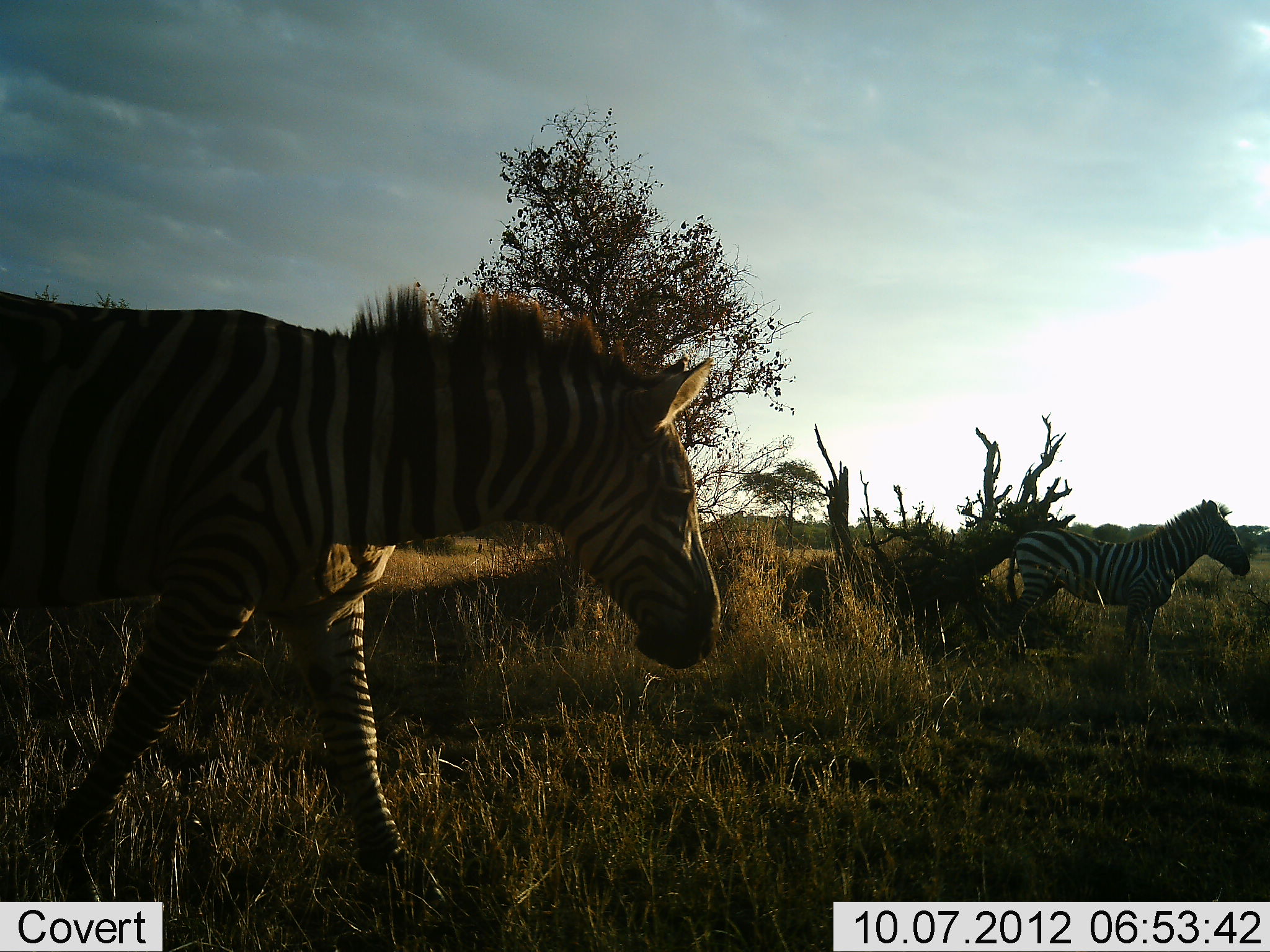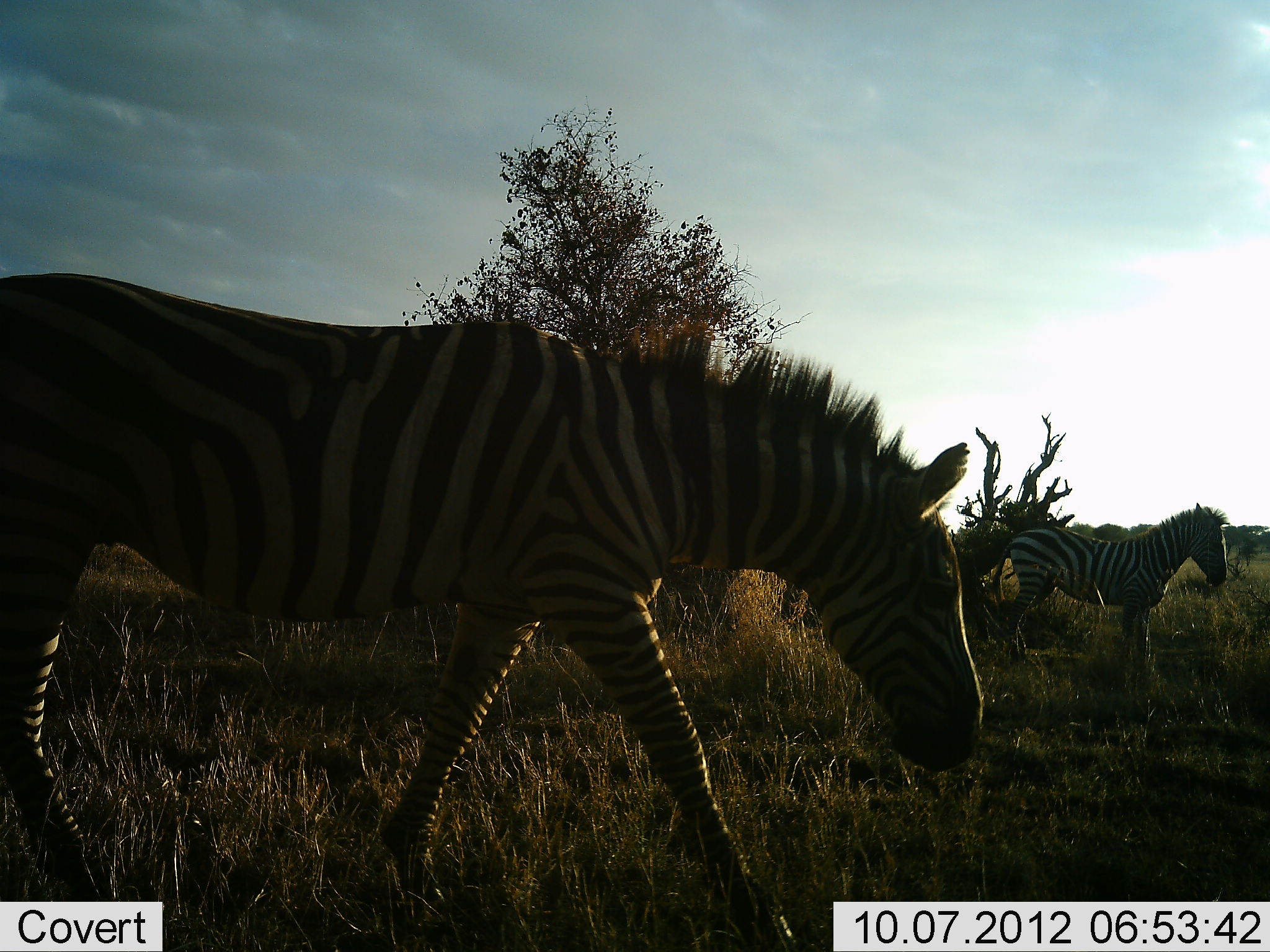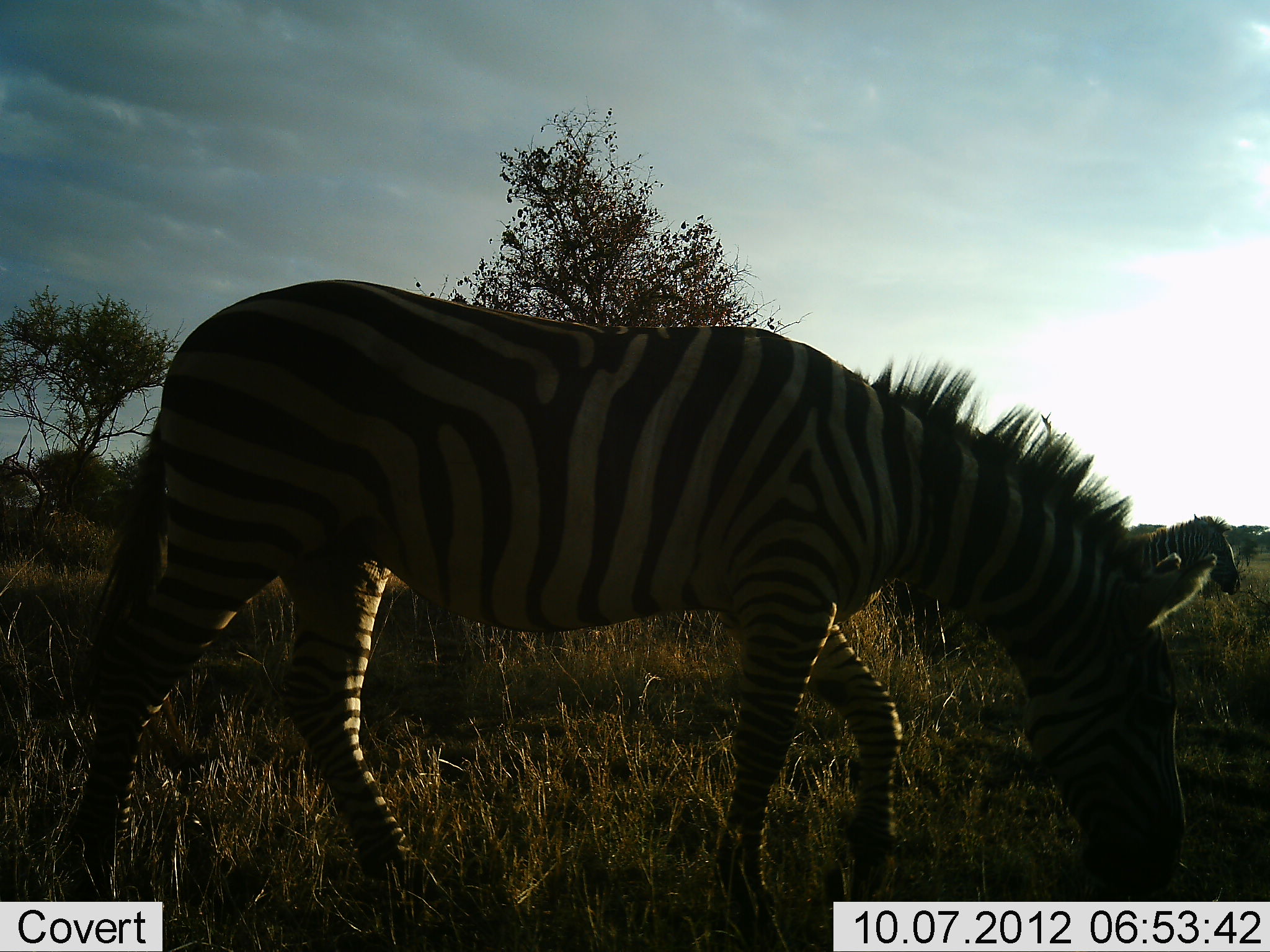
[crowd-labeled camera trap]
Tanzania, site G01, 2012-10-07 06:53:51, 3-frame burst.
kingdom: Animalia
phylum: Chordata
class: Mammalia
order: Perissodactyla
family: Equidae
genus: Equus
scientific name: Equus quagga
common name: plains zebra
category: zebra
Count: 2.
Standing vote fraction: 20%.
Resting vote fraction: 0%.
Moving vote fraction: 90%.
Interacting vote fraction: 0%.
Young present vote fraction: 20%.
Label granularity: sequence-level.